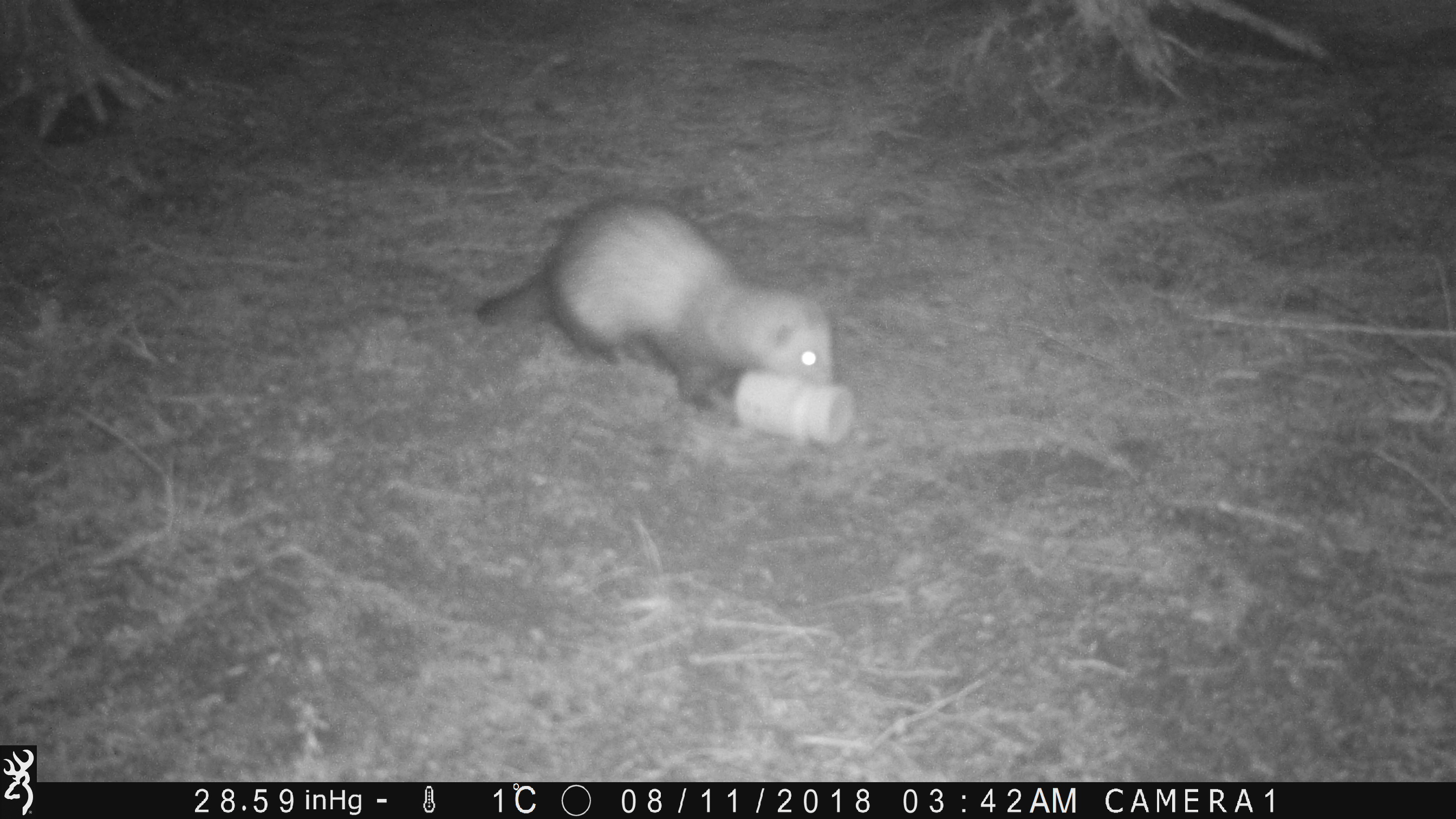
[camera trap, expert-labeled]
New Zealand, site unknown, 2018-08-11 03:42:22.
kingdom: Animalia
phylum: Chordata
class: Mammalia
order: Carnivora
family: Mustelidae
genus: Mustela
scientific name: Mustela furo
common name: ferret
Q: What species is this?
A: Ferret (Mustela furo).